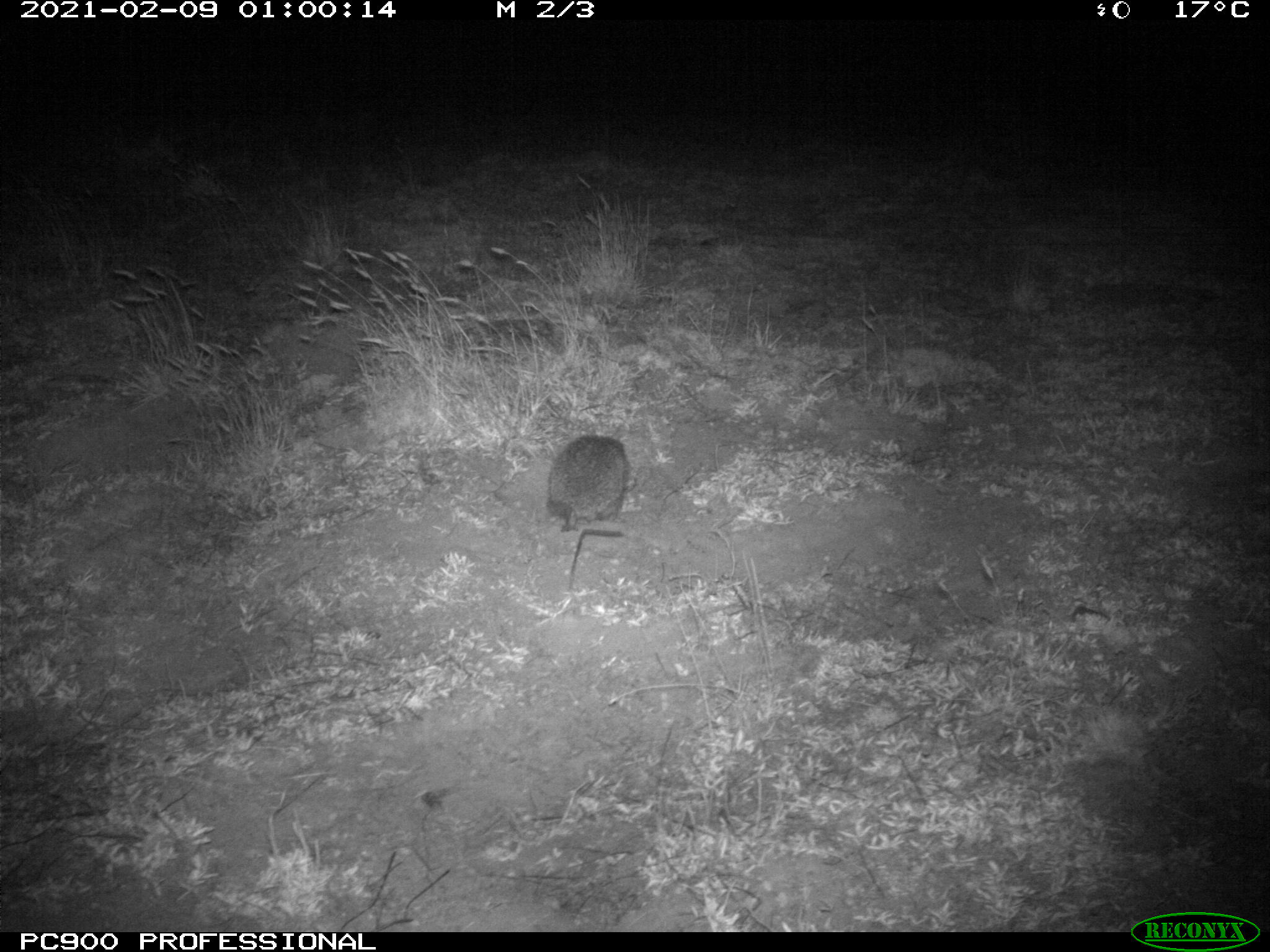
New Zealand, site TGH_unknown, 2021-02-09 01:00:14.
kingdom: Animalia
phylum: Chordata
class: Mammalia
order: Eulipotyphla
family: Erinaceidae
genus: Erinaceus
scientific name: Erinaceus europaeus europaeus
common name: european hedgehog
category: hedgehog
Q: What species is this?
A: Hedgehog (european hedgehog) (Erinaceus europaeus europaeus).